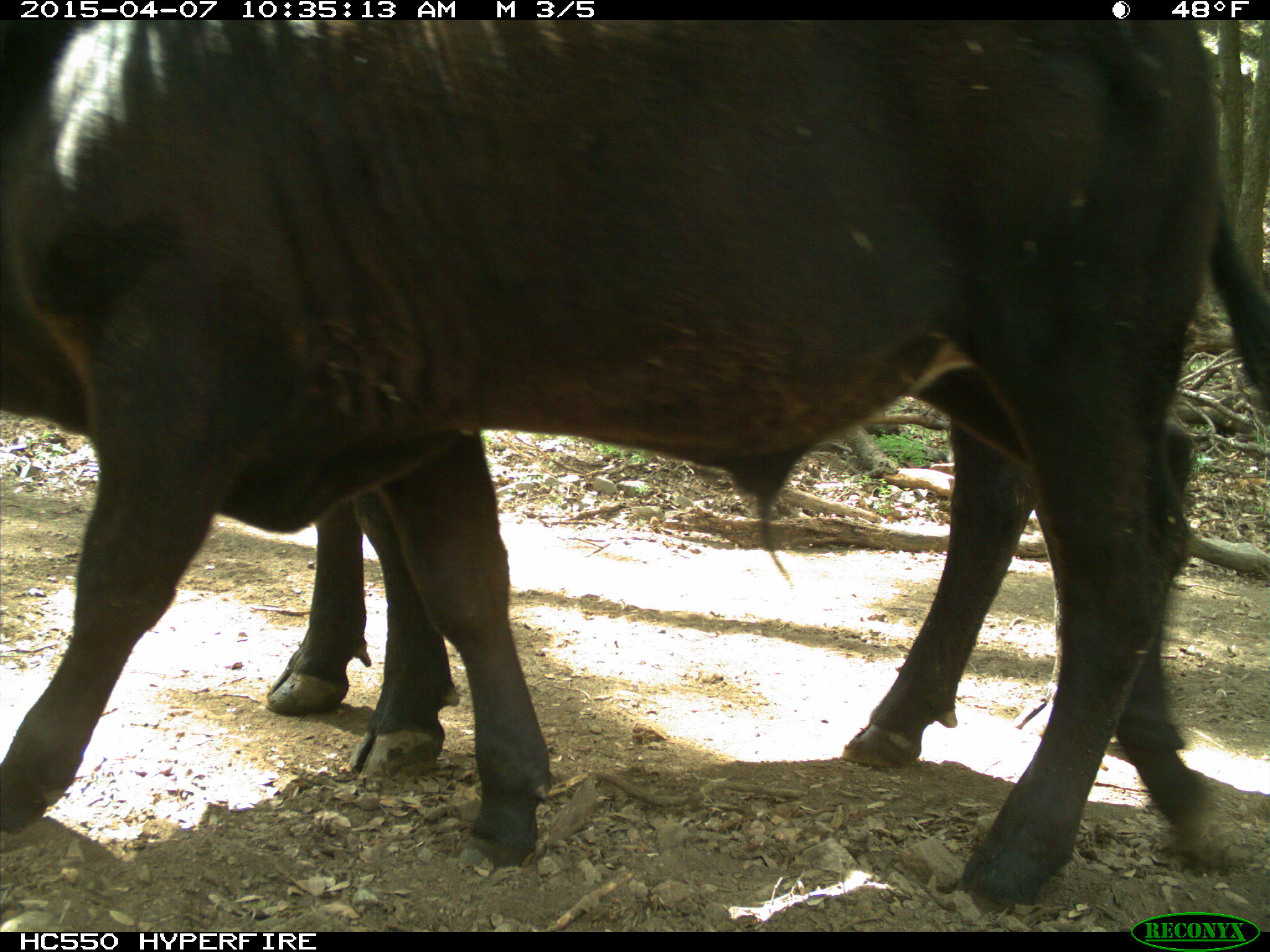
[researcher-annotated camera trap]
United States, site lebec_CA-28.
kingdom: Animalia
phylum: Chordata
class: Mammalia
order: Artiodactyla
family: Bovidae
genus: Bos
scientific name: Bos taurus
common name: domestic cow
Bos taurus (domestic cow).